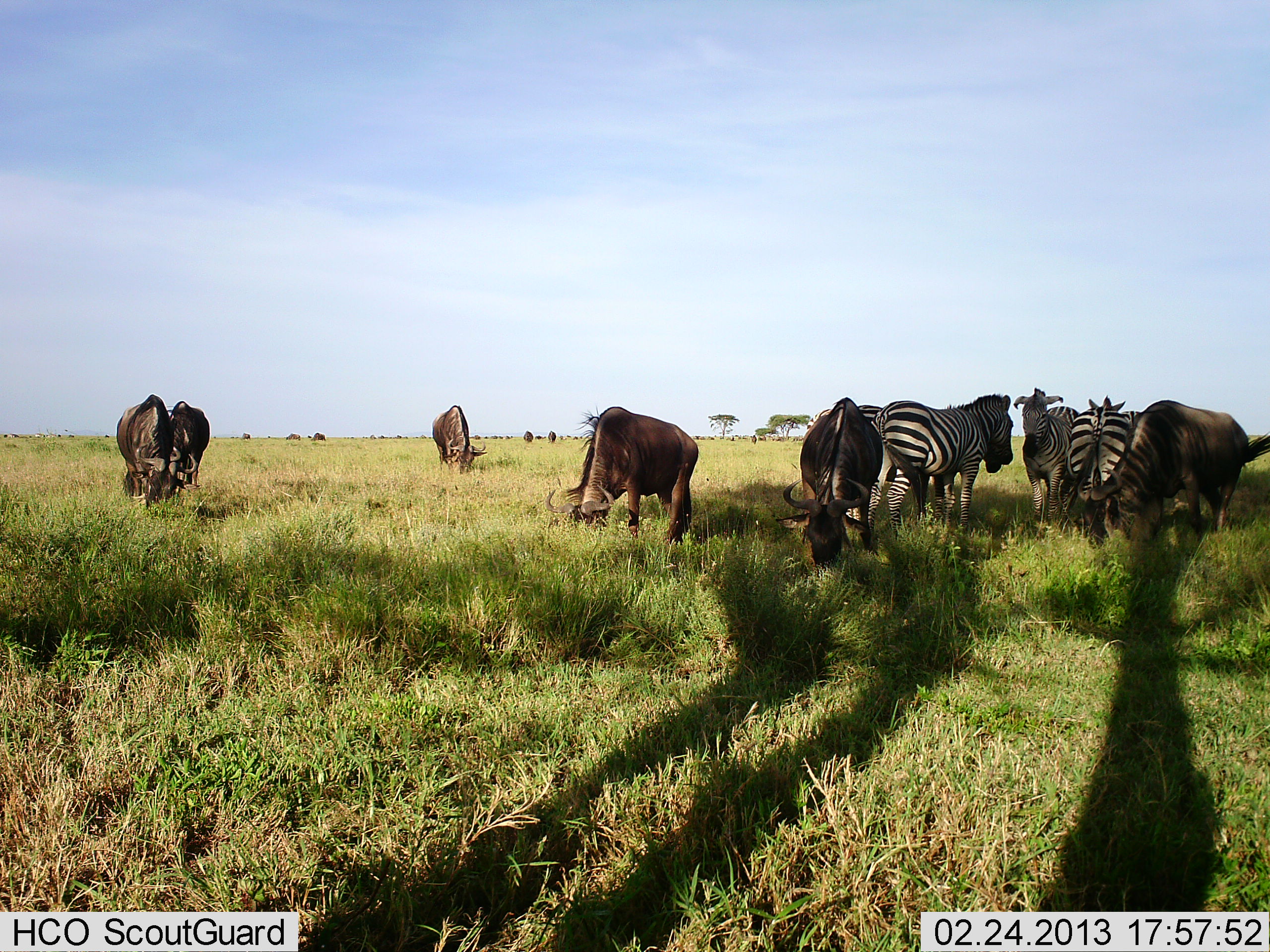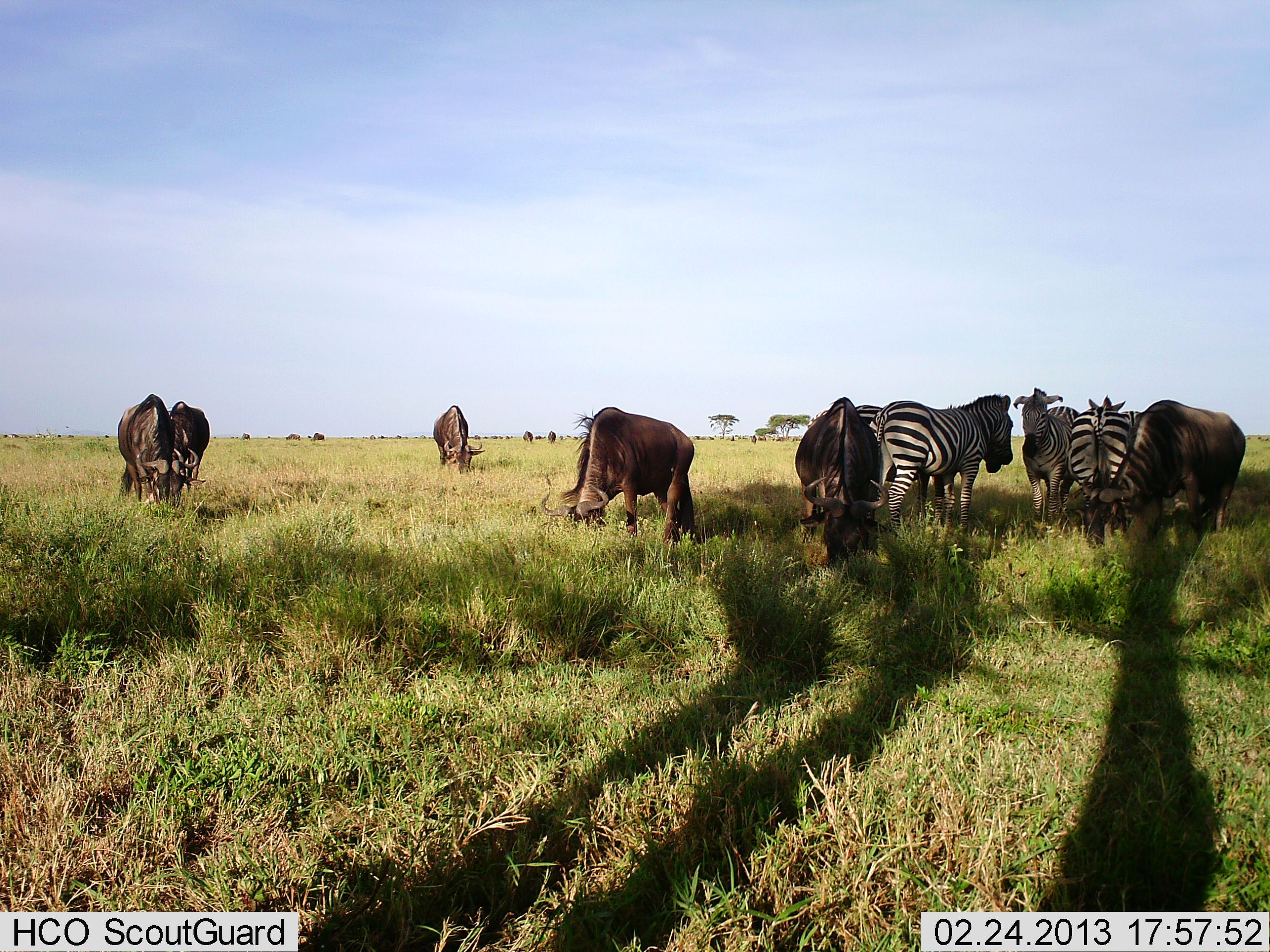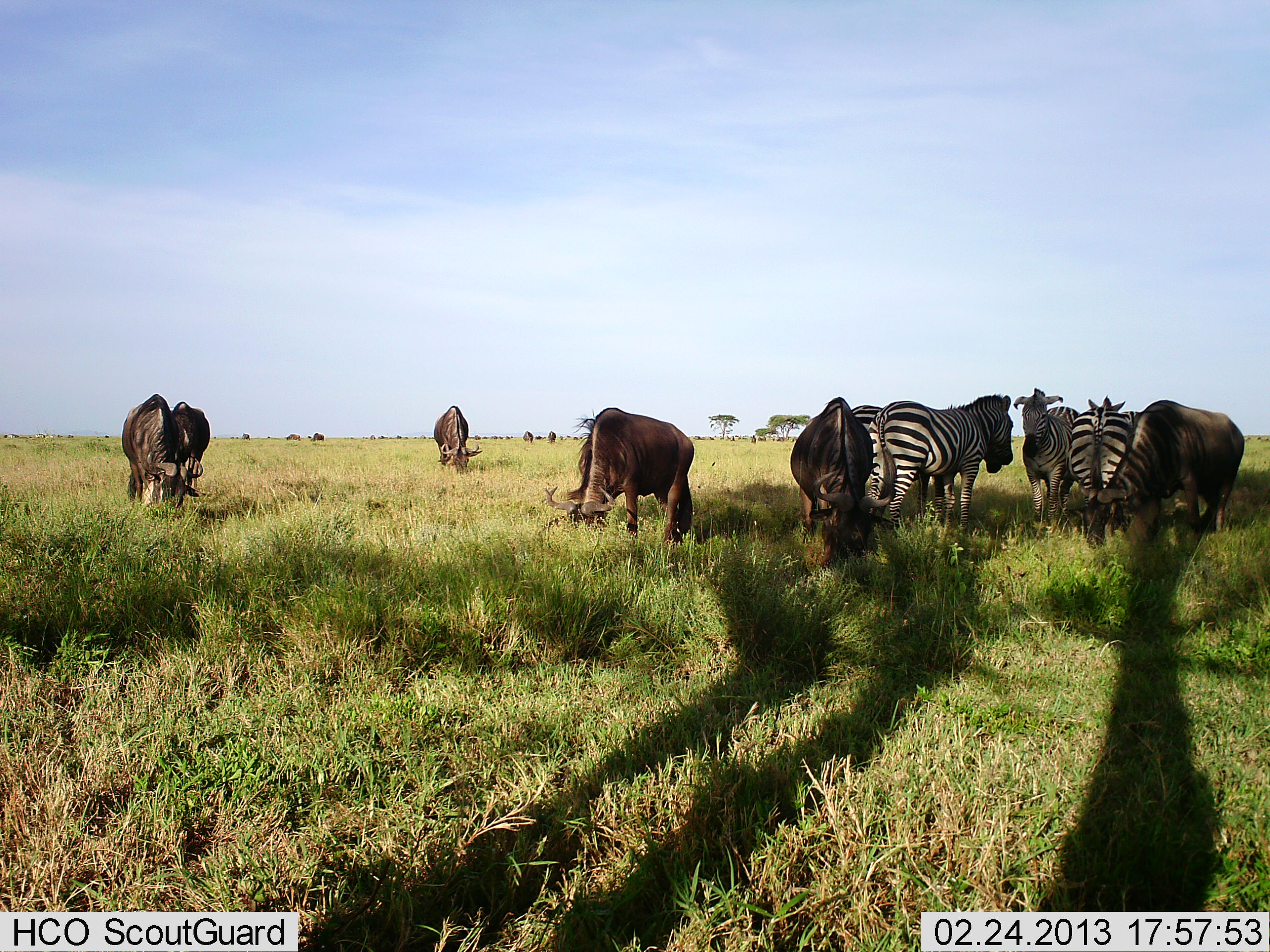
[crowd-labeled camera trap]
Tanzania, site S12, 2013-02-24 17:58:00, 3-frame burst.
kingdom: Animalia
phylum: Chordata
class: Mammalia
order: Artiodactyla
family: Bovidae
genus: Connochaetes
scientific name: Connochaetes taurinus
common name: blue wildebeest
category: wildebeest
Wildebeest (blue wildebeest) (Connochaetes taurinus), count 6. Behavior (volunteer vote fractions): standing 14%, resting 0%, moving 0%, interacting 0%. Young present (vote fraction): 0%. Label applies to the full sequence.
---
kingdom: Animalia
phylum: Chordata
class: Mammalia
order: Perissodactyla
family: Equidae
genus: Equus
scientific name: Equus quagga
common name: plains zebra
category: zebra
Zebra (plains zebra) (Equus quagga), count 4. Behavior (volunteer vote fractions): standing 81%, resting 10%, moving 0%, interacting 0%. Young present (vote fraction): 0%. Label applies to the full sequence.